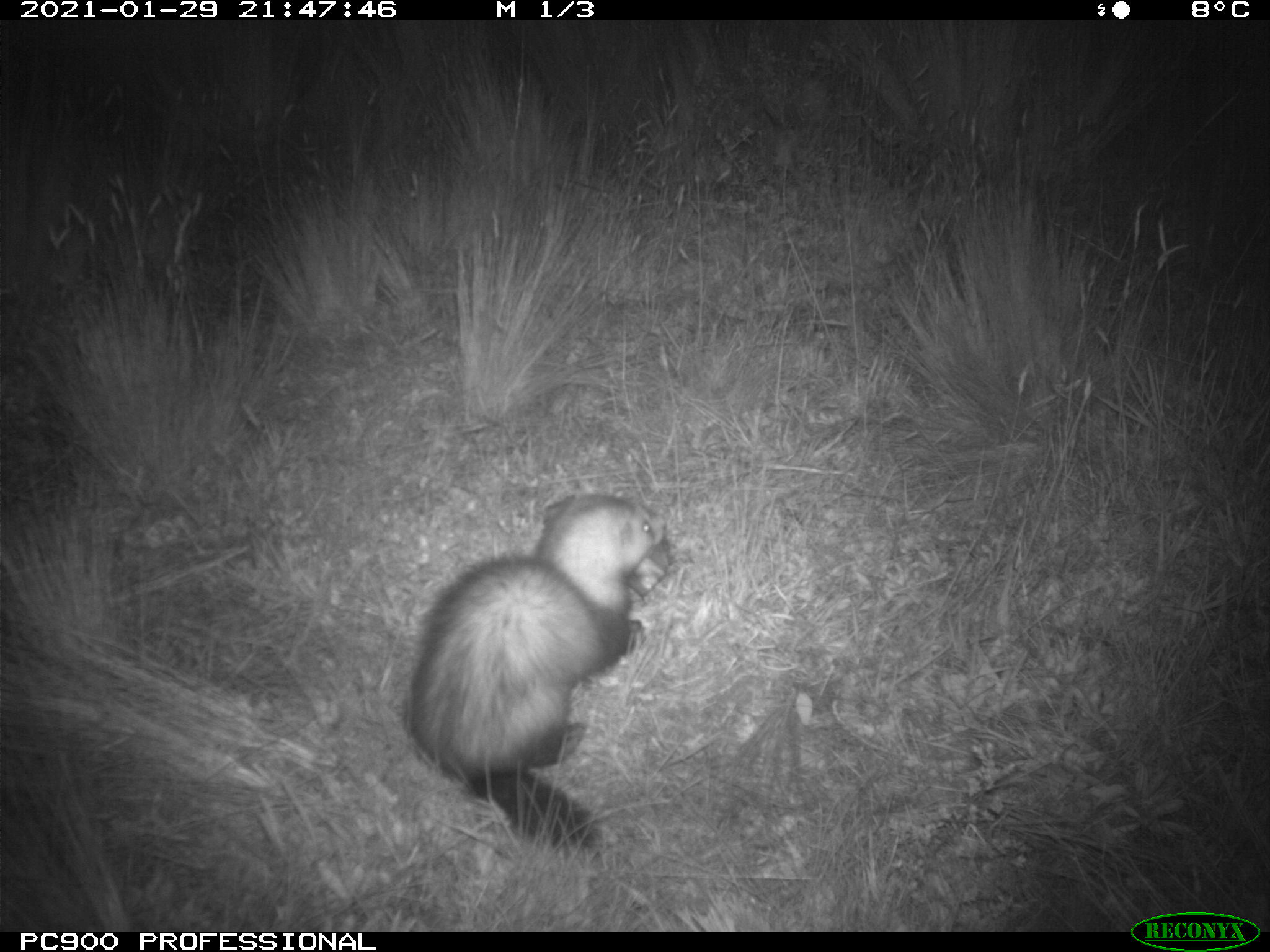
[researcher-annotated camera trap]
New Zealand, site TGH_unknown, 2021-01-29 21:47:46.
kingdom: Animalia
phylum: Chordata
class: Mammalia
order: Carnivora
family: Mustelidae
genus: Mustela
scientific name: Mustela furo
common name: ferret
Ferret (Mustela furo).